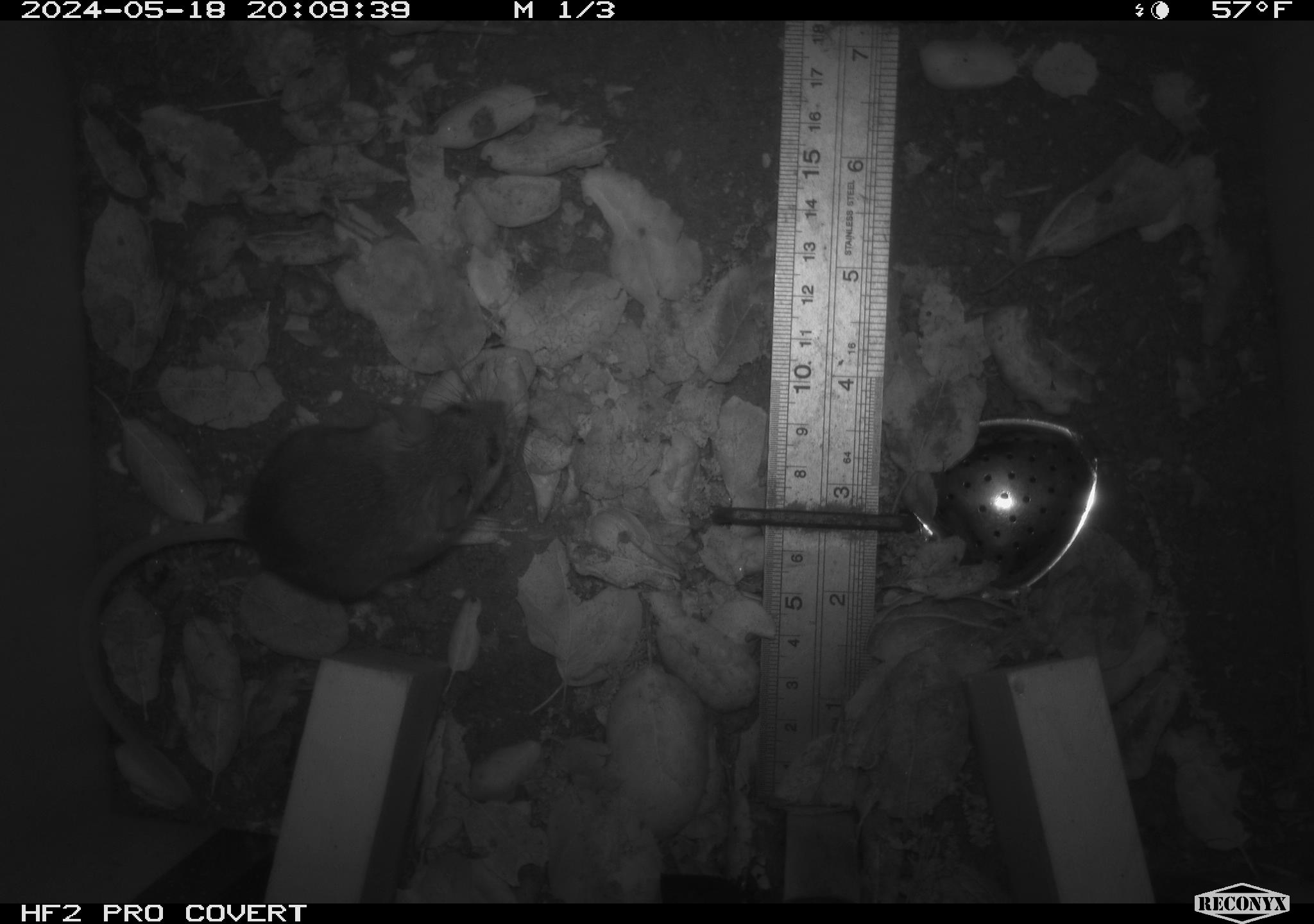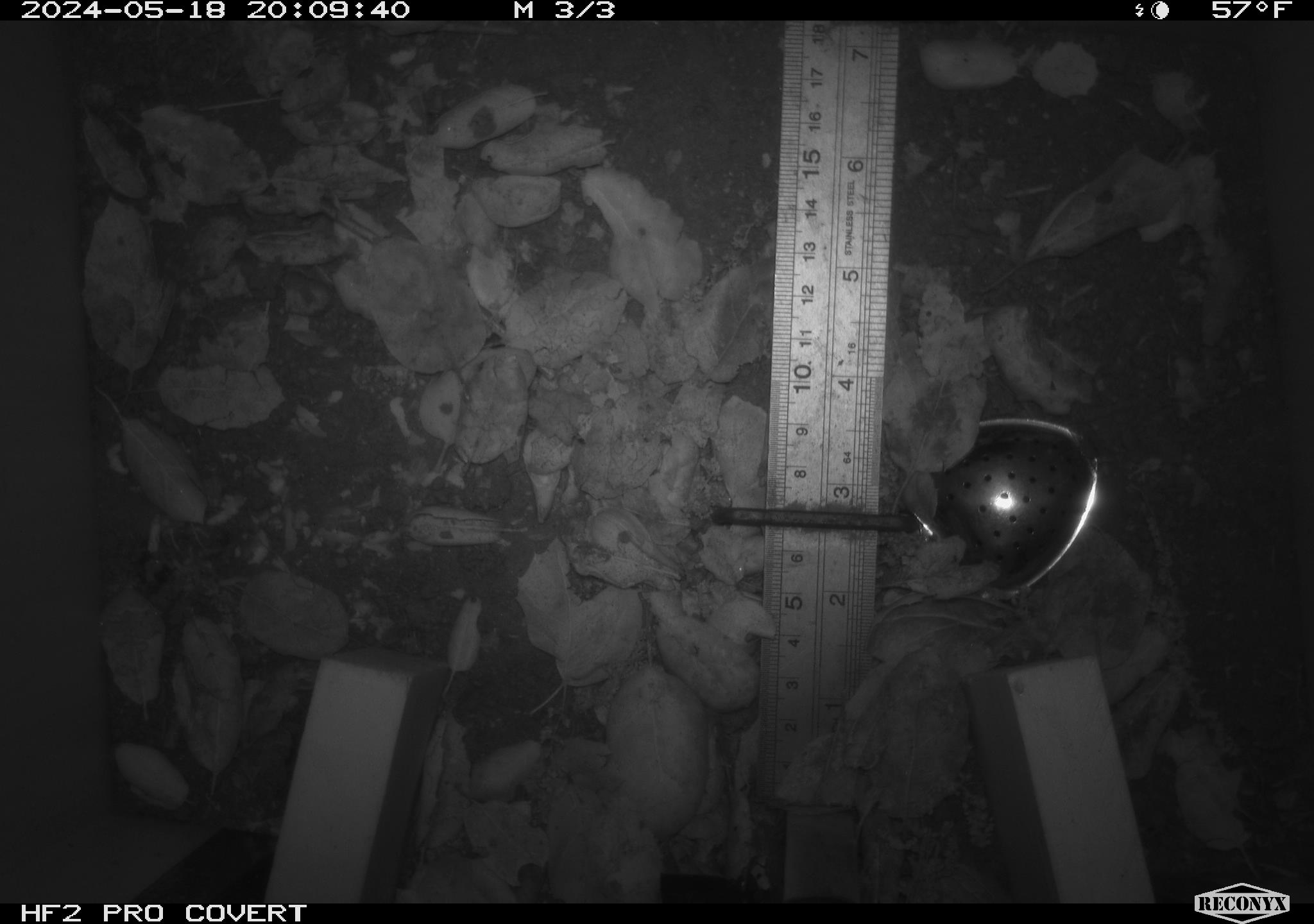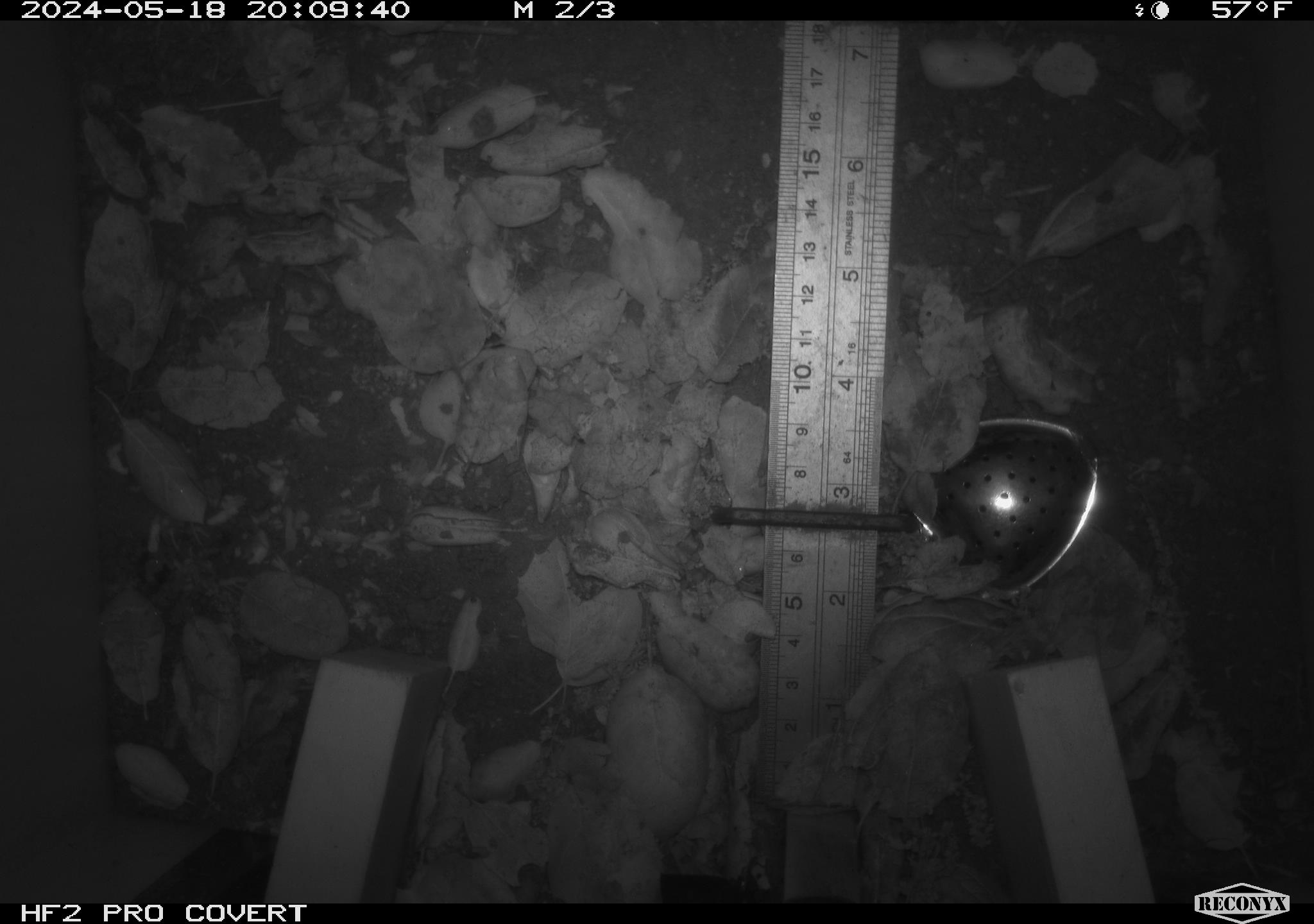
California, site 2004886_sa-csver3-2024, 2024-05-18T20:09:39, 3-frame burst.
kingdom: Animalia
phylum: Chordata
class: Mammalia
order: Rodentia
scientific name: Rodentia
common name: rodent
Rodent (Rodentia).